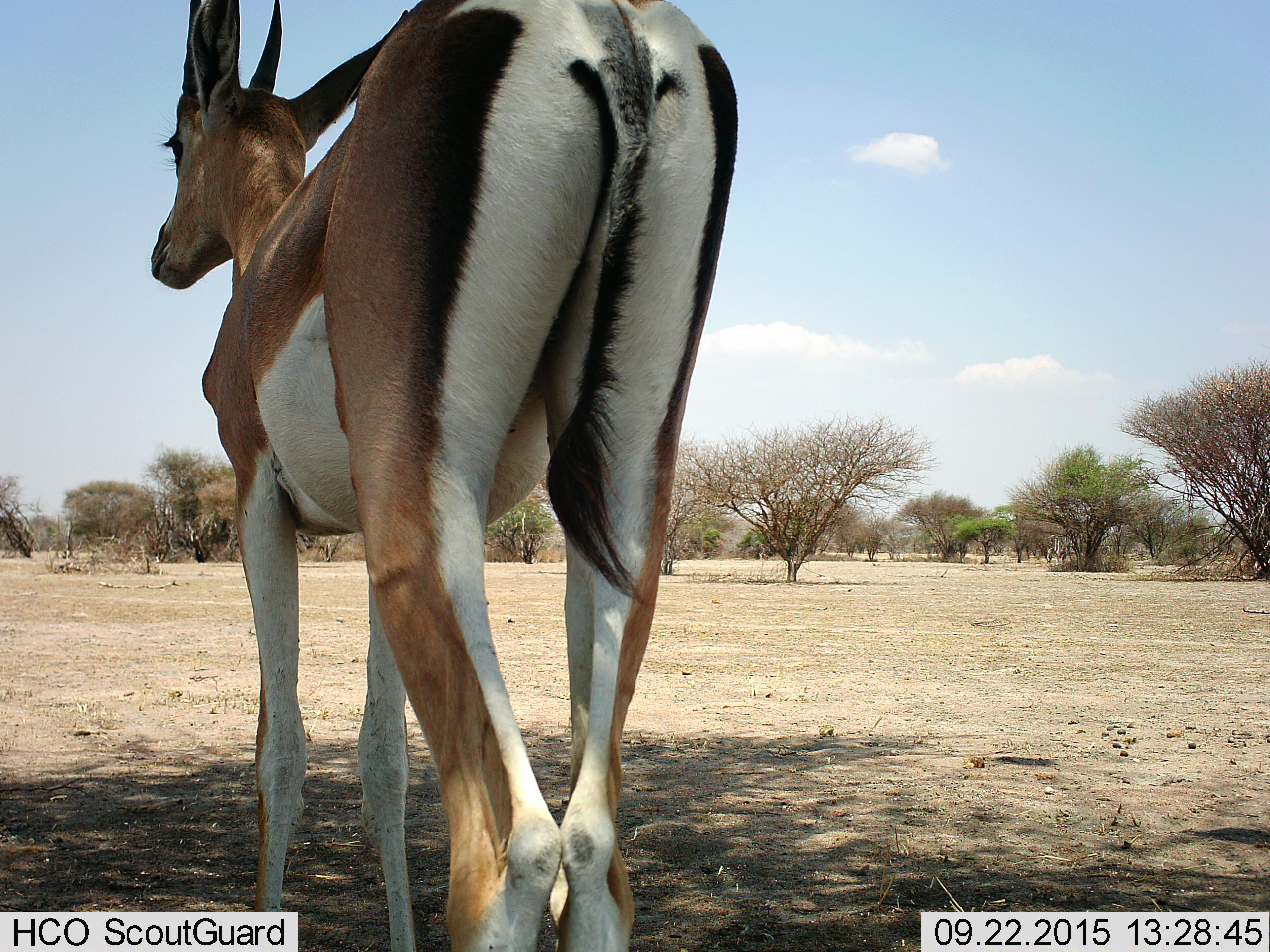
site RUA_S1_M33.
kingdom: Animalia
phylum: Chordata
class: Mammalia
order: Artiodactyla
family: Bovidae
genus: Nanger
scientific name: Nanger granti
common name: grant's gazelle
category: gazellegrants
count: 1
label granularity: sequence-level